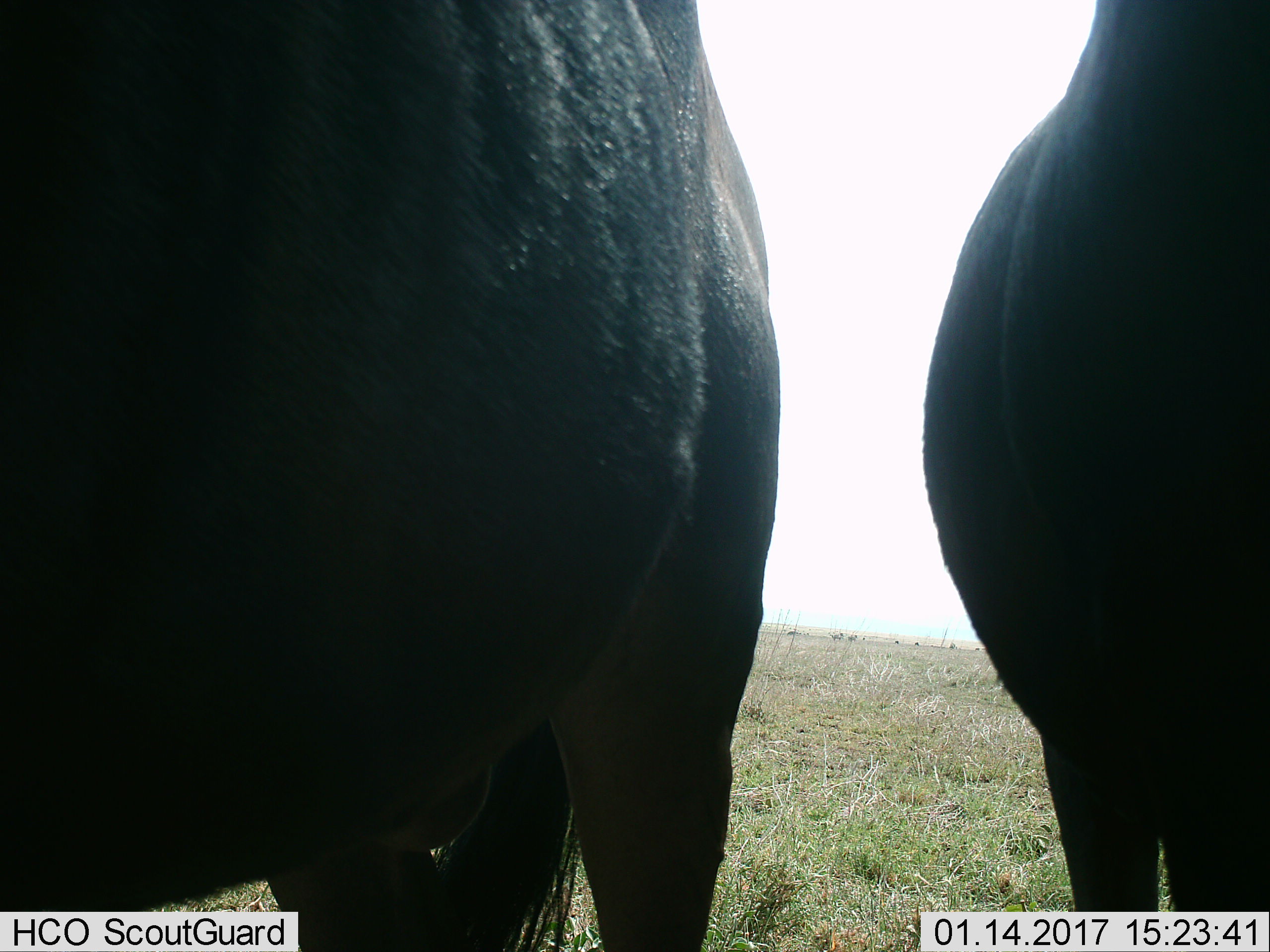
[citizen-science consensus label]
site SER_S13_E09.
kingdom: Animalia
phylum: Chordata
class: Mammalia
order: Artiodactyla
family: Bovidae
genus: Connochaetes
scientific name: Connochaetes taurinus taurinus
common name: blue wildebeest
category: wildebeestblue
Wildebeestblue (blue wildebeest) (Connochaetes taurinus taurinus), count 2. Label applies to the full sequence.